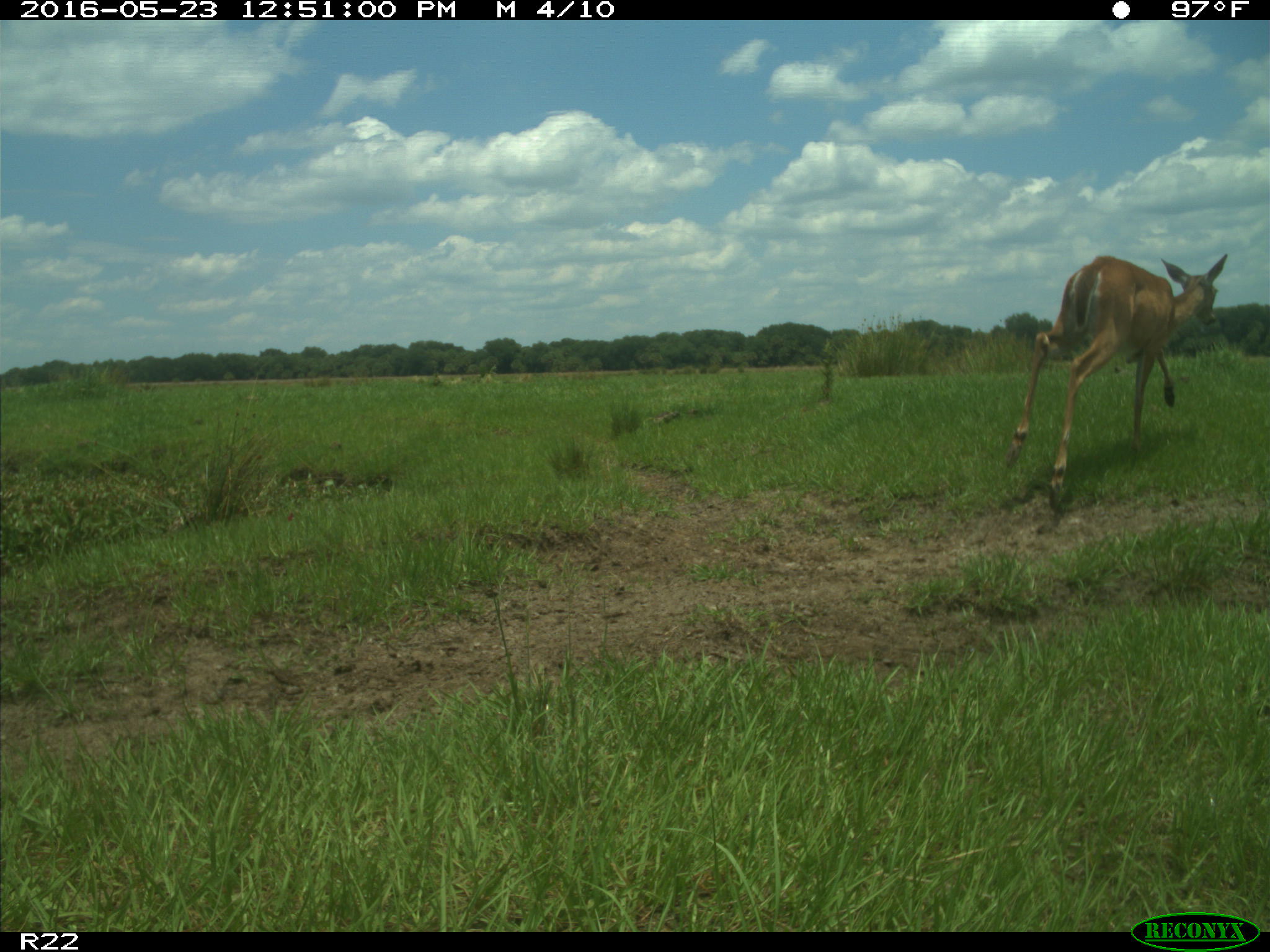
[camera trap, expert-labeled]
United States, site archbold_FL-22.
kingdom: Animalia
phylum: Chordata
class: Mammalia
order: Artiodactyla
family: Cervidae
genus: Odocoileus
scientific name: Odocoileus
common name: deer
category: unidentified deer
Unidentified deer (deer) (Odocoileus).